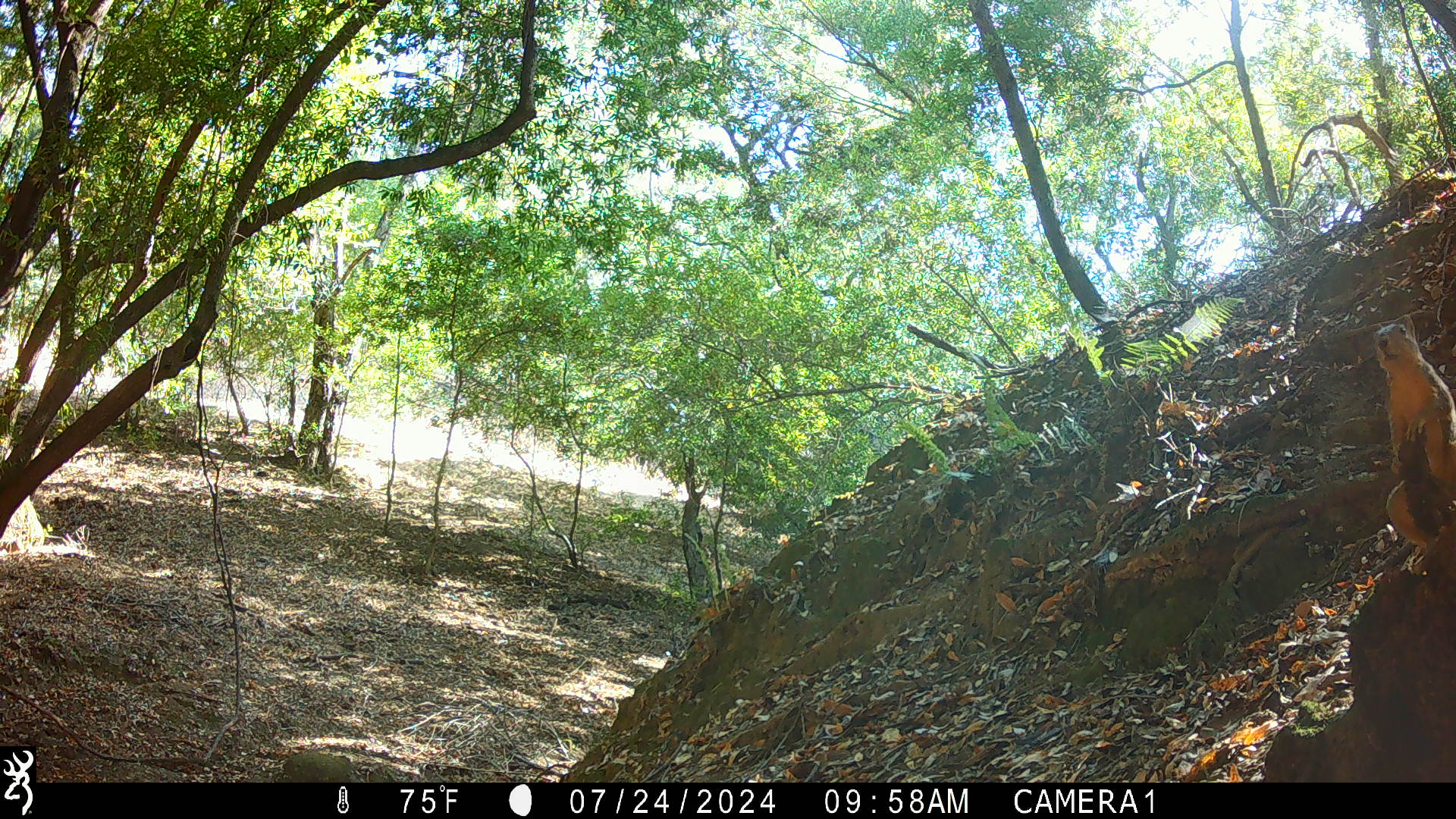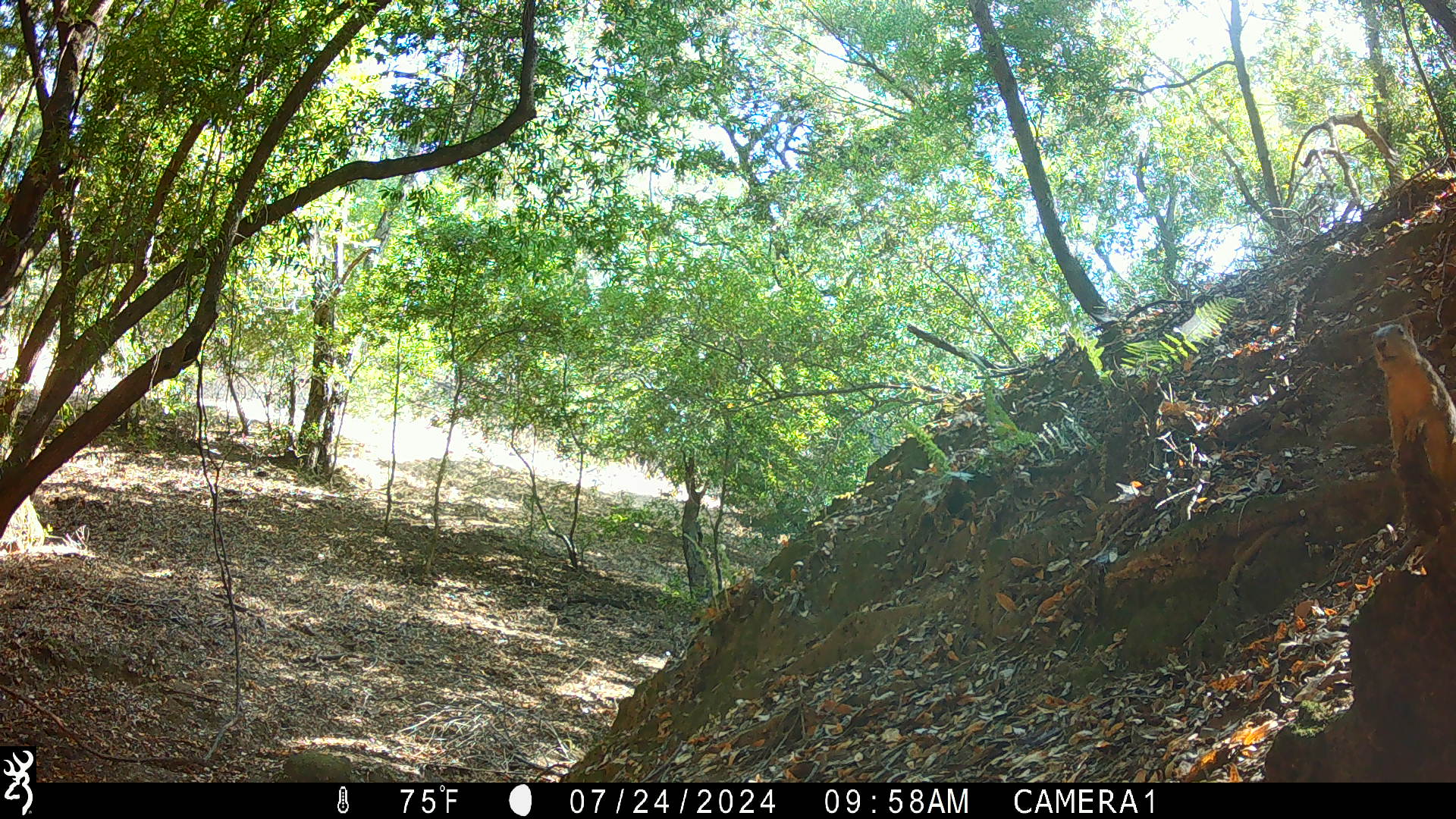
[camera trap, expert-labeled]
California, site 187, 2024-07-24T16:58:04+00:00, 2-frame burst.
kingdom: Animalia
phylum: Chordata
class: Mammalia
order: Rodentia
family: Sciuridae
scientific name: Sciuridae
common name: squirrel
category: unknown squirrel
Unknown squirrel (squirrel) (Sciuridae).